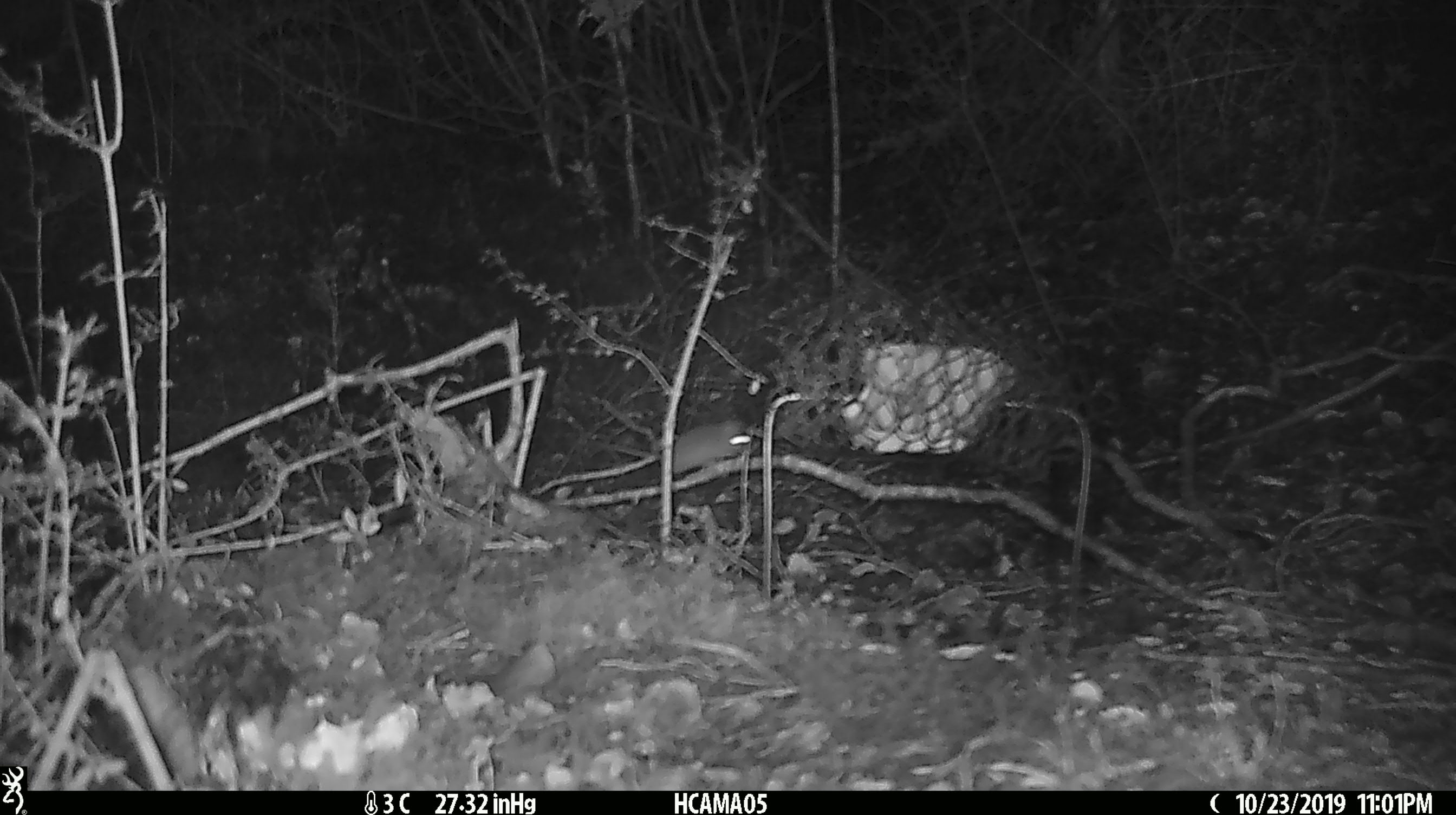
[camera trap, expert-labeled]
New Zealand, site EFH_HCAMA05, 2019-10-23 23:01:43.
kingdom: Animalia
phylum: Chordata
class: Mammalia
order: Rodentia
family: Muridae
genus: Mus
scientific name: Mus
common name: mouse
Mouse (Mus).